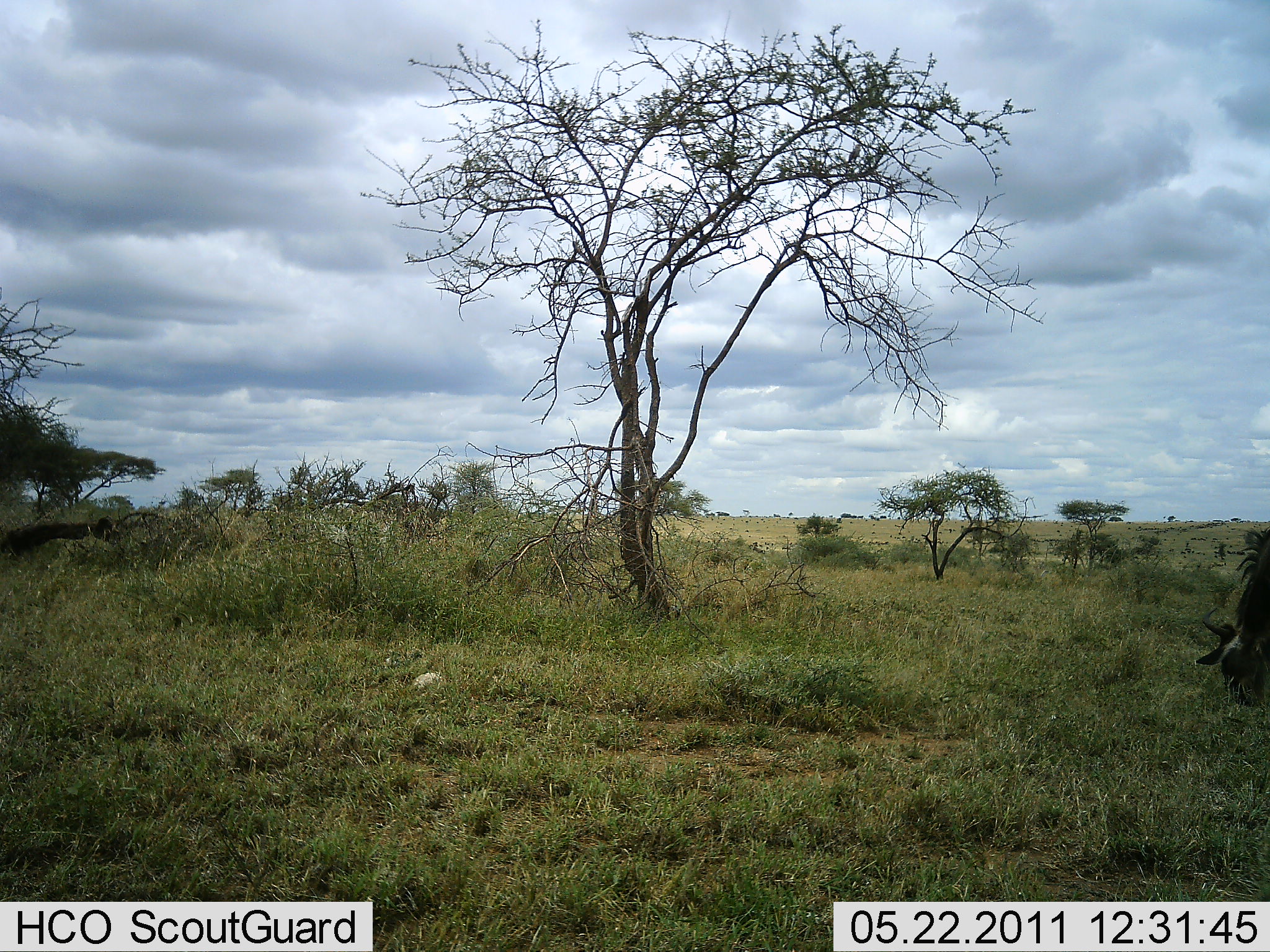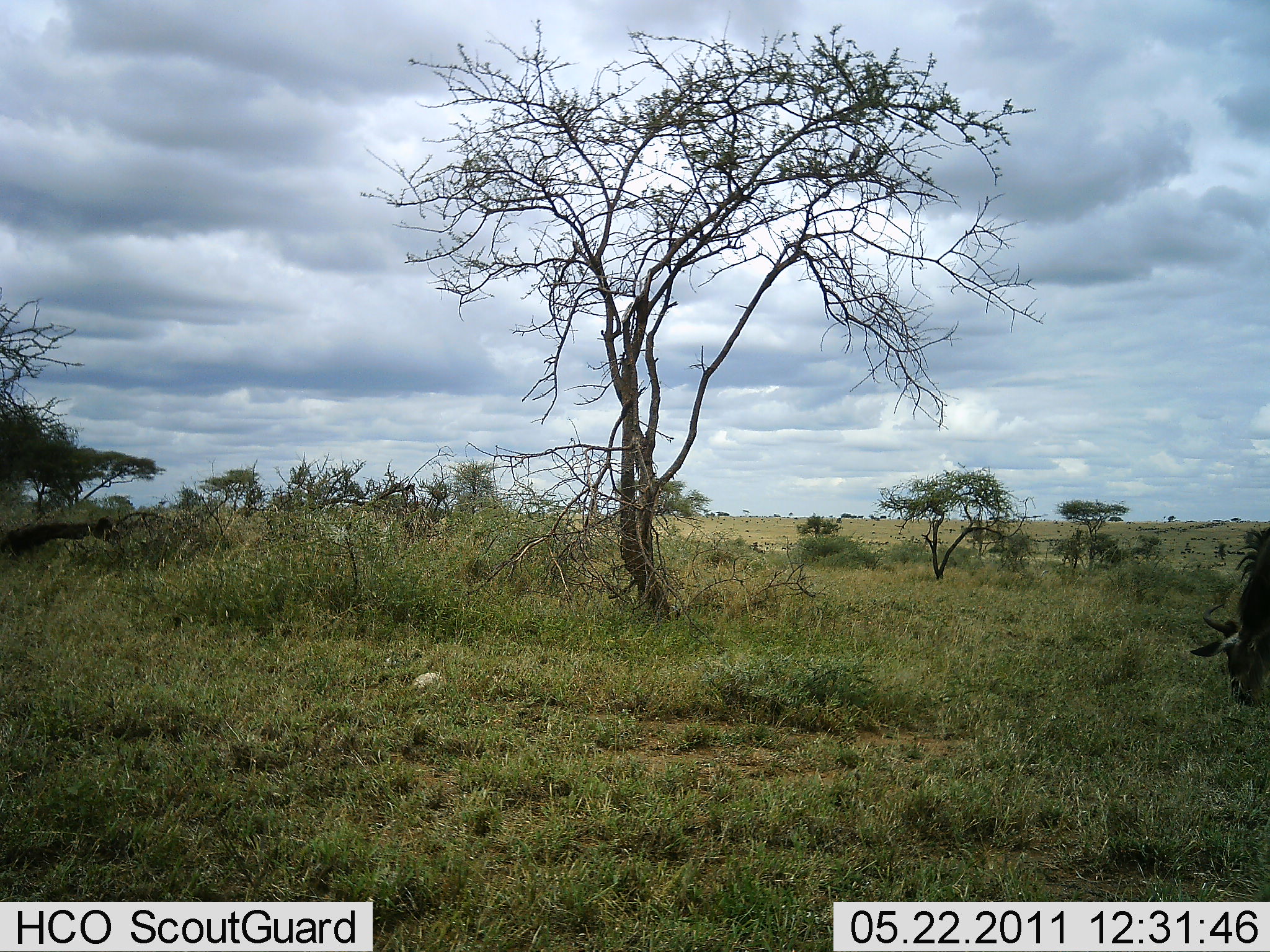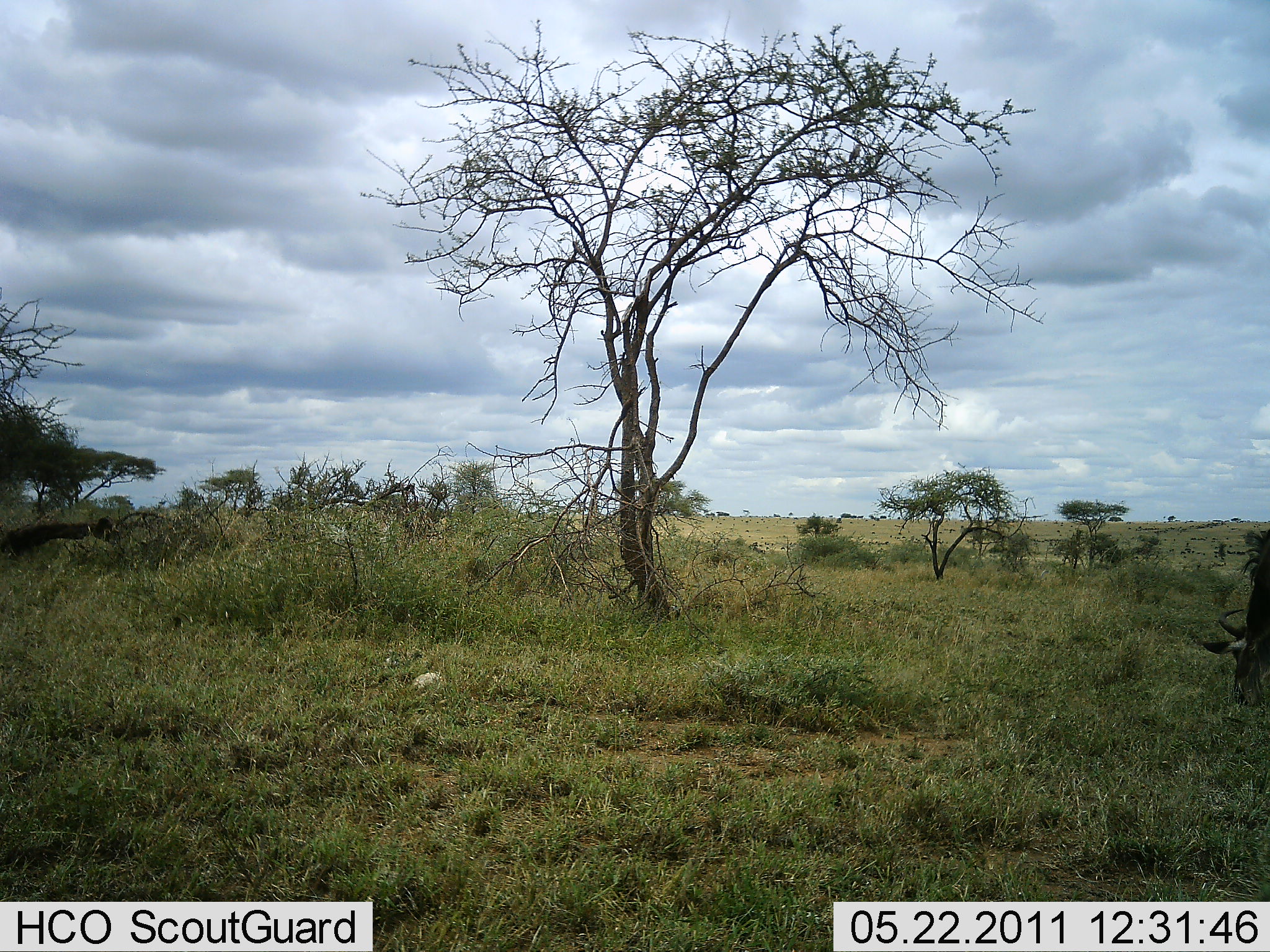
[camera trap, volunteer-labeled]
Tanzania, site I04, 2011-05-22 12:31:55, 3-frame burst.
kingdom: Animalia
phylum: Chordata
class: Mammalia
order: Artiodactyla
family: Bovidae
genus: Connochaetes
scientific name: Connochaetes taurinus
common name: blue wildebeest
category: wildebeest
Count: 1.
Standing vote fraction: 20%.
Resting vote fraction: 0%.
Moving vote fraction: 0%.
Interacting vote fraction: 0%.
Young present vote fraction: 0%.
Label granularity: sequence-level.